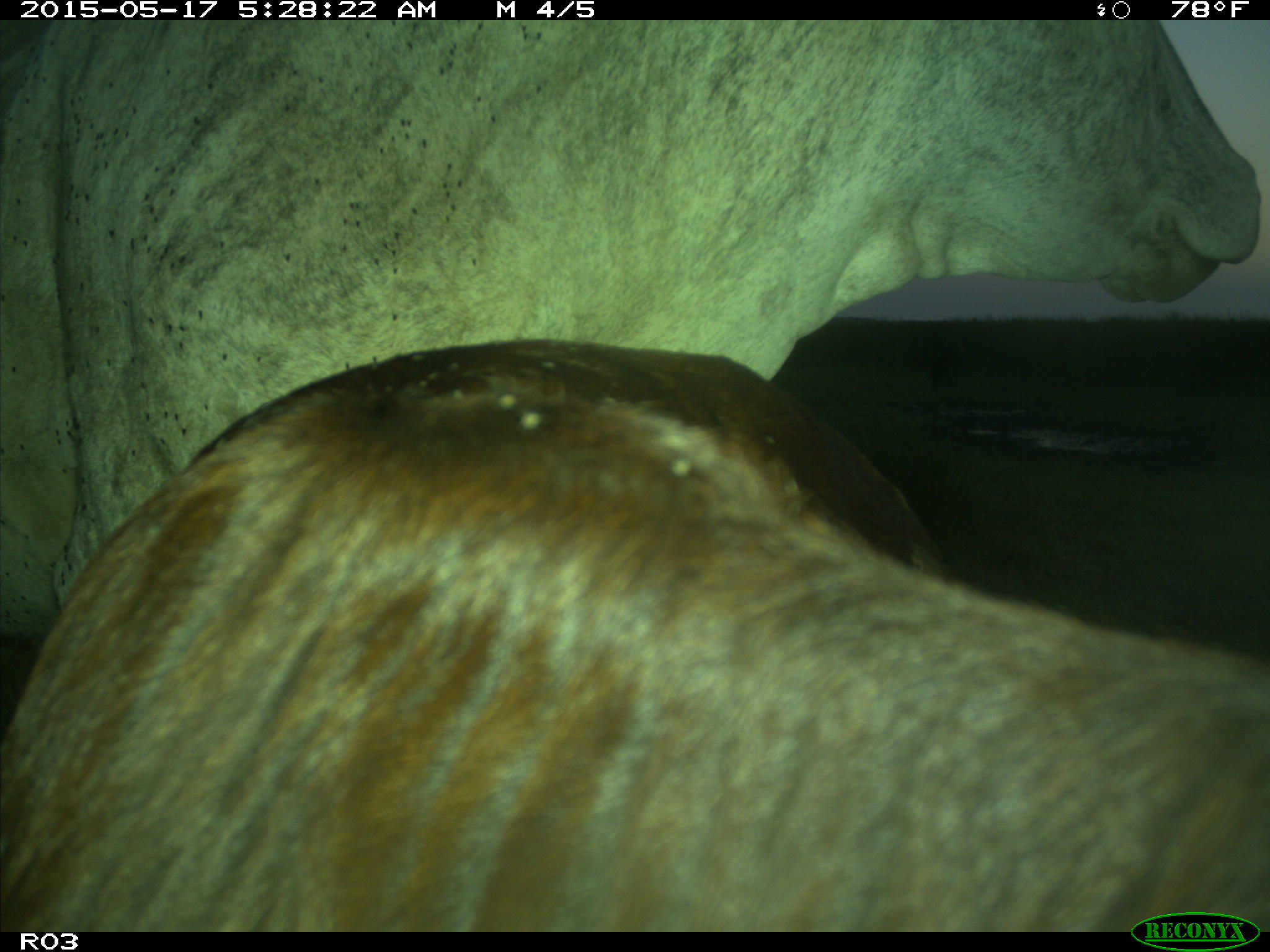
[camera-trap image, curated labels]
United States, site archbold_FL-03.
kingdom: Animalia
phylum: Chordata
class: Mammalia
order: Artiodactyla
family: Bovidae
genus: Bos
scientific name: Bos taurus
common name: domestic cow